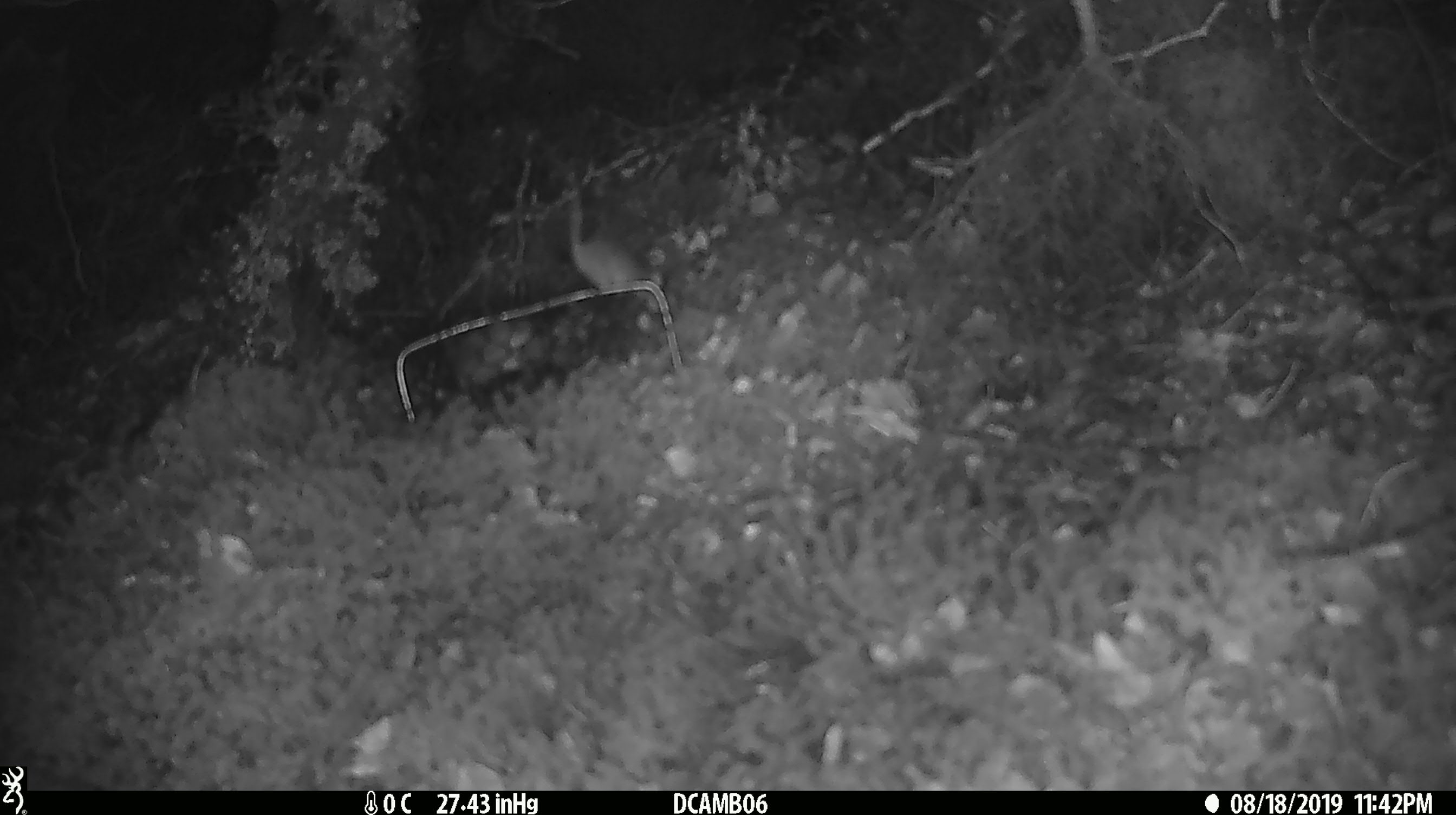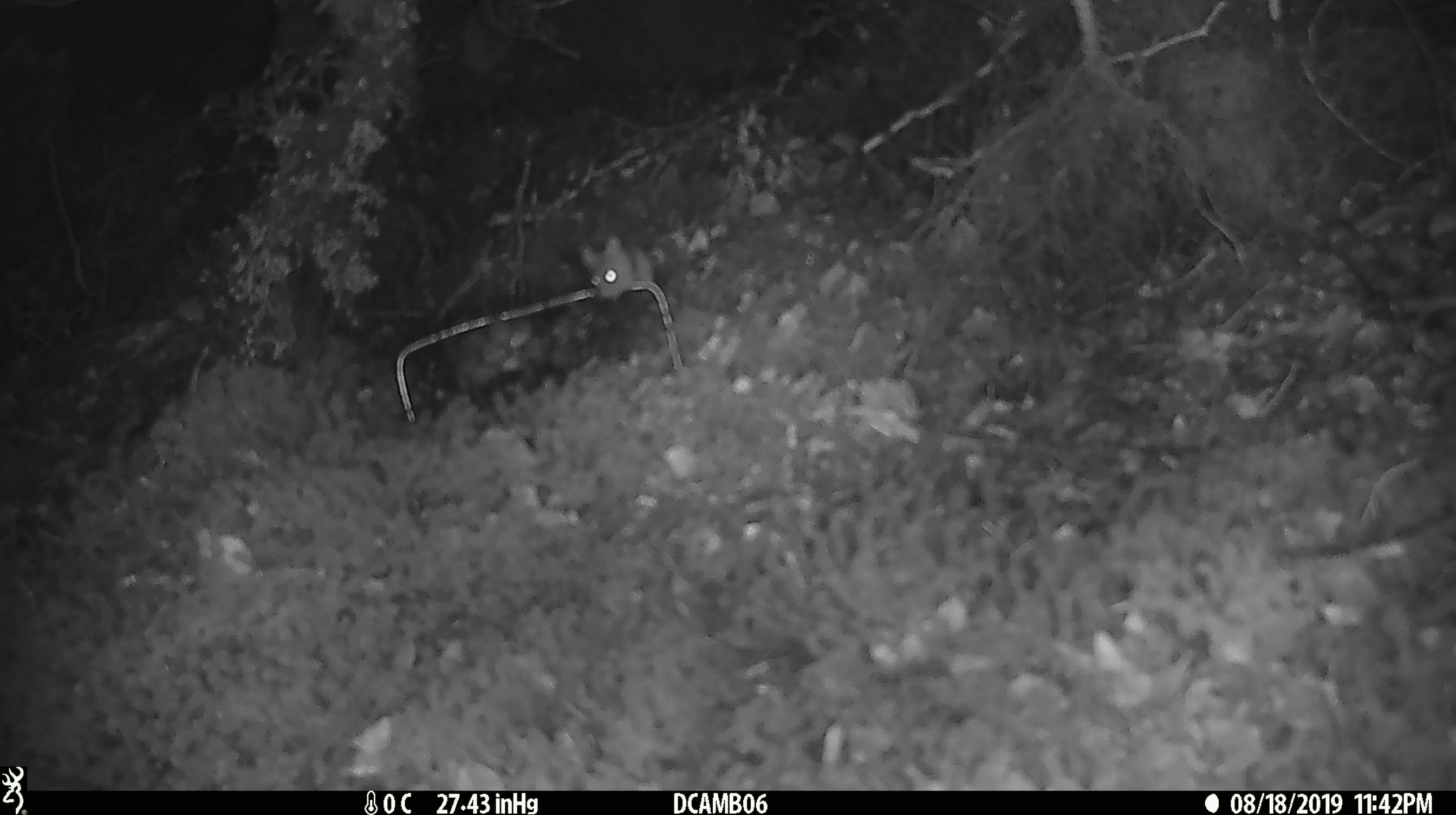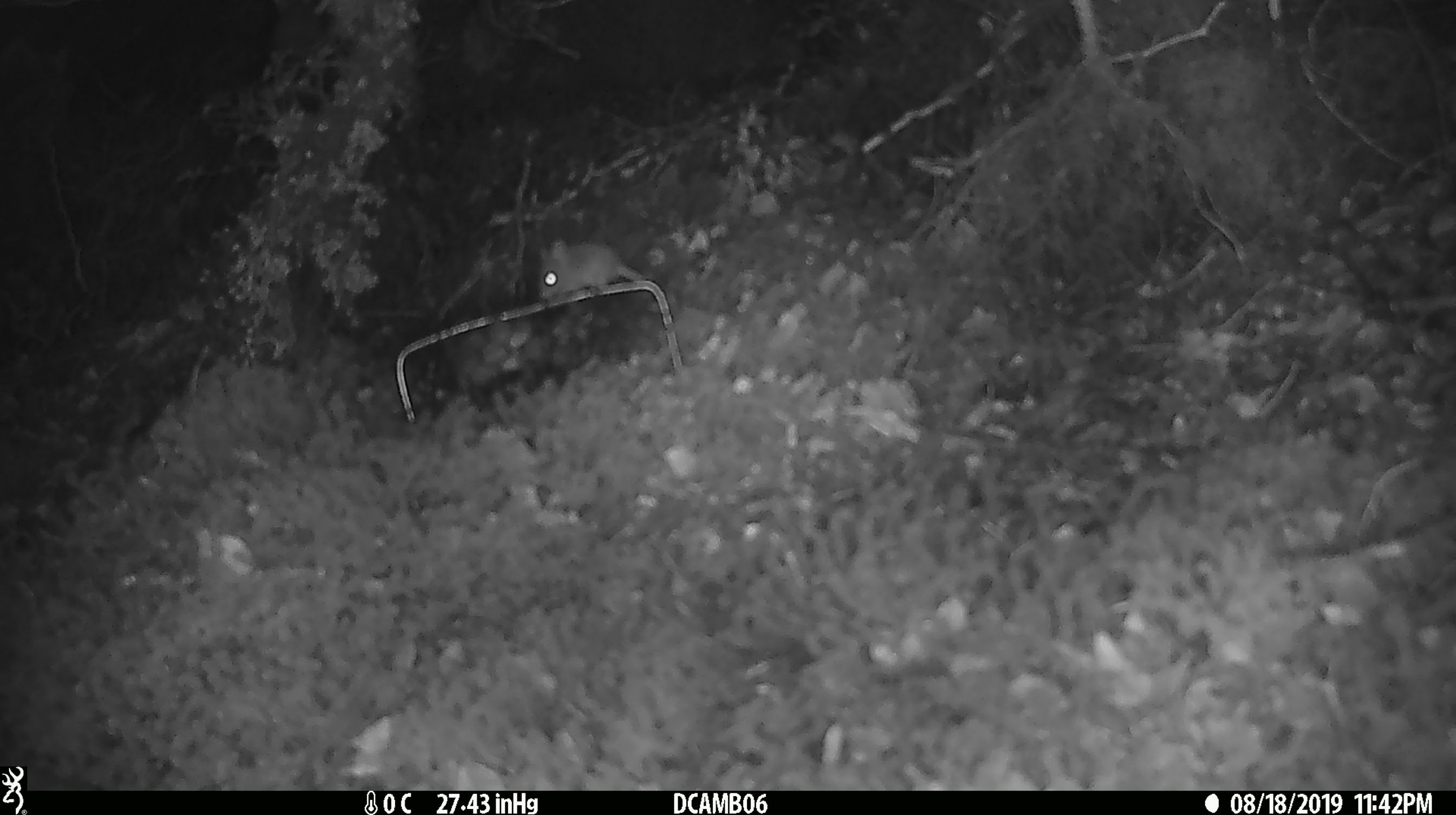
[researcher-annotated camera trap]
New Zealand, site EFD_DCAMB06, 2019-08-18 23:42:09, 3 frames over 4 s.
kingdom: Animalia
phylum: Chordata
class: Mammalia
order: Rodentia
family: Muridae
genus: Mus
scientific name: Mus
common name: mouse